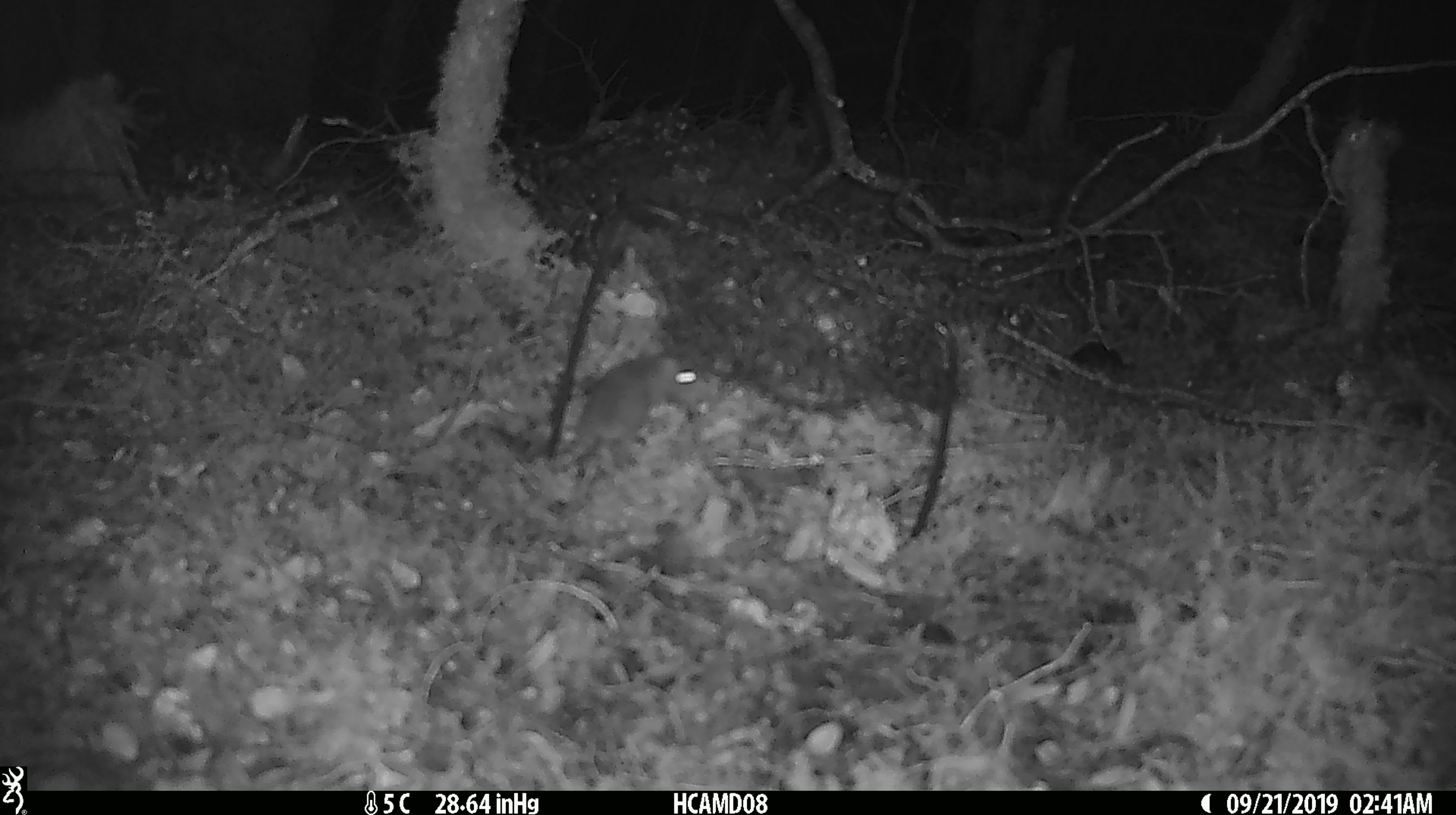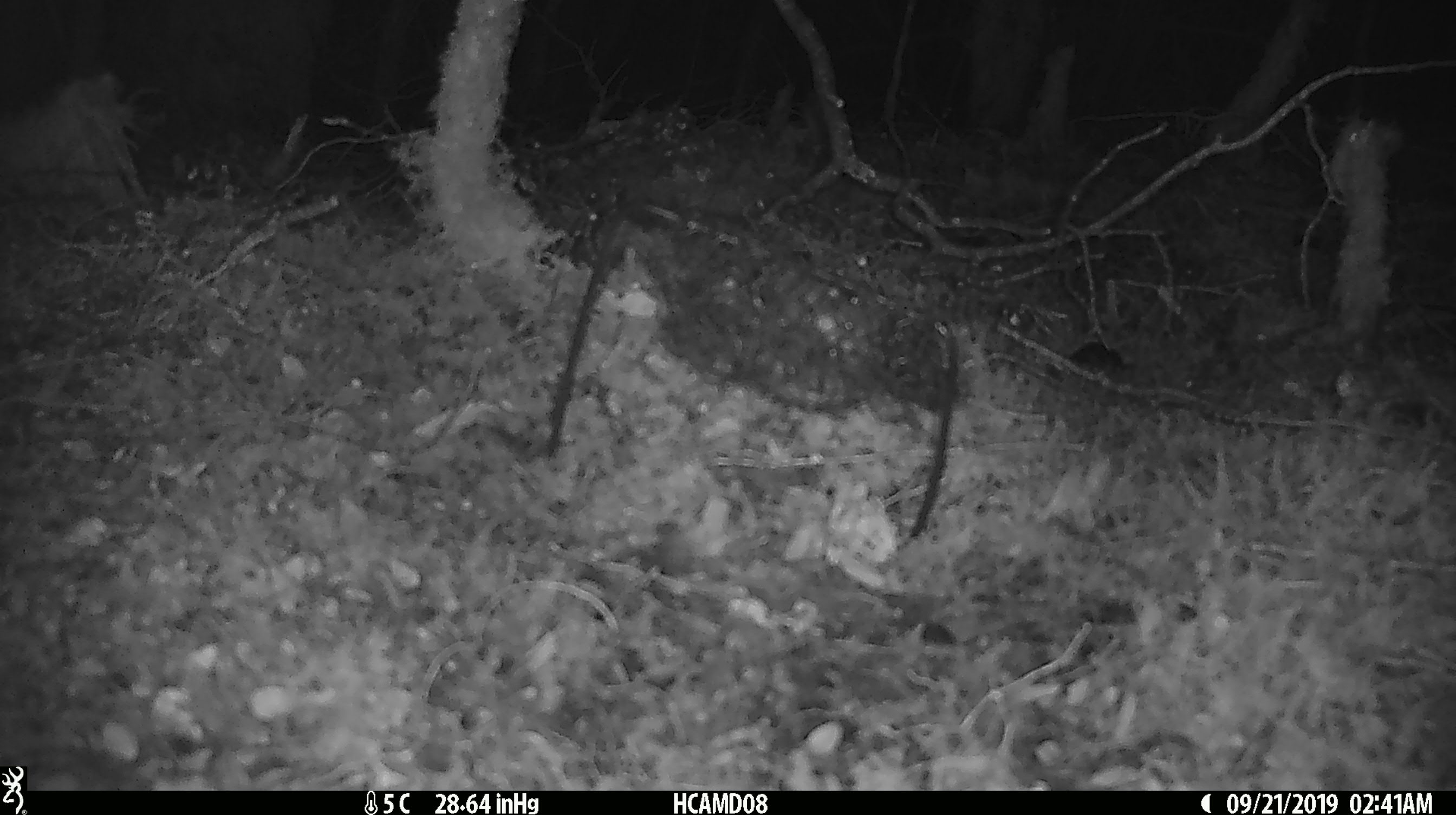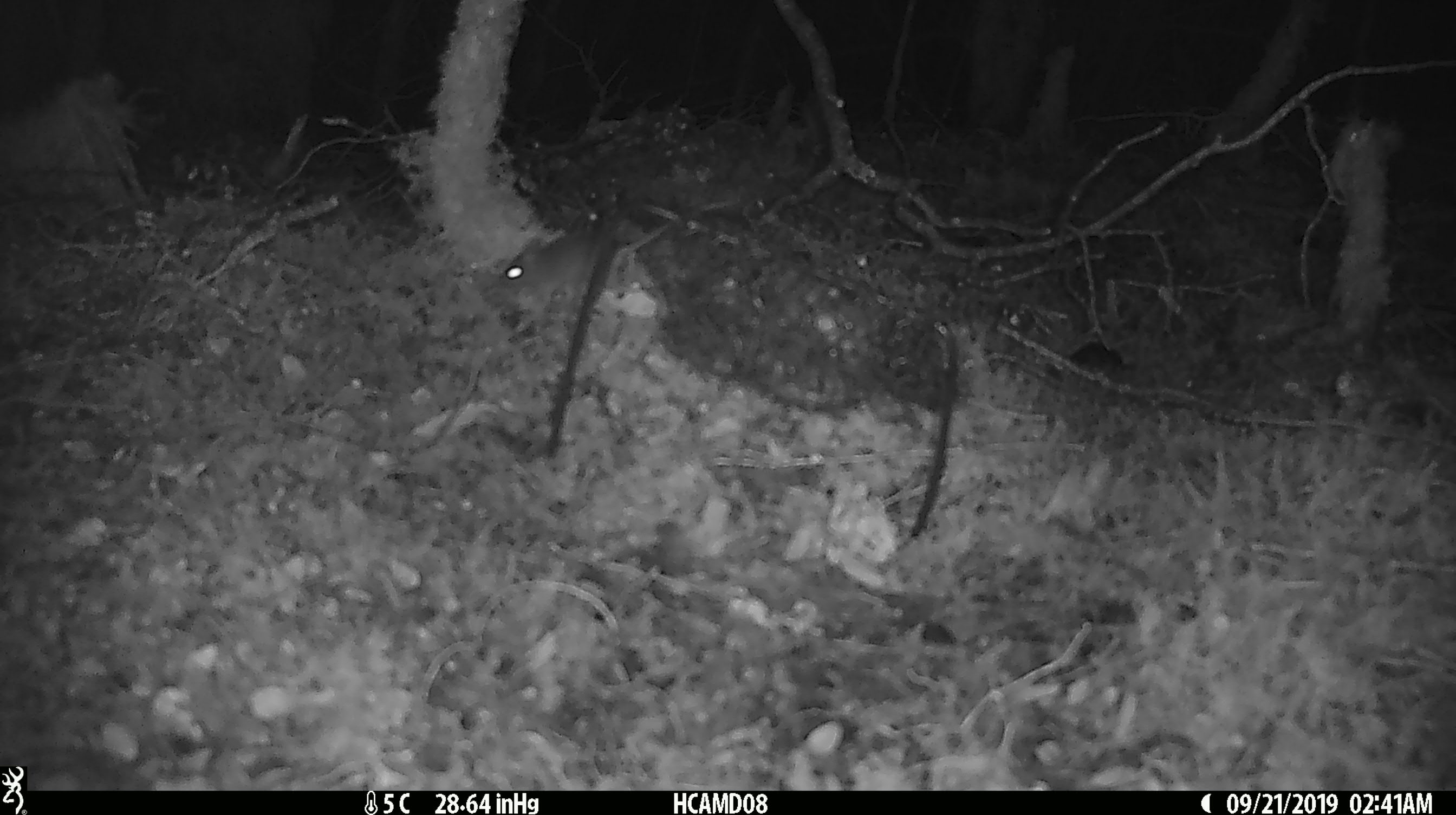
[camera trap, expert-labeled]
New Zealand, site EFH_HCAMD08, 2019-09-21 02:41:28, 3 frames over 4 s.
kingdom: Animalia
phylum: Chordata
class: Mammalia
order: Rodentia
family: Muridae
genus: Mus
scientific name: Mus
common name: mouse